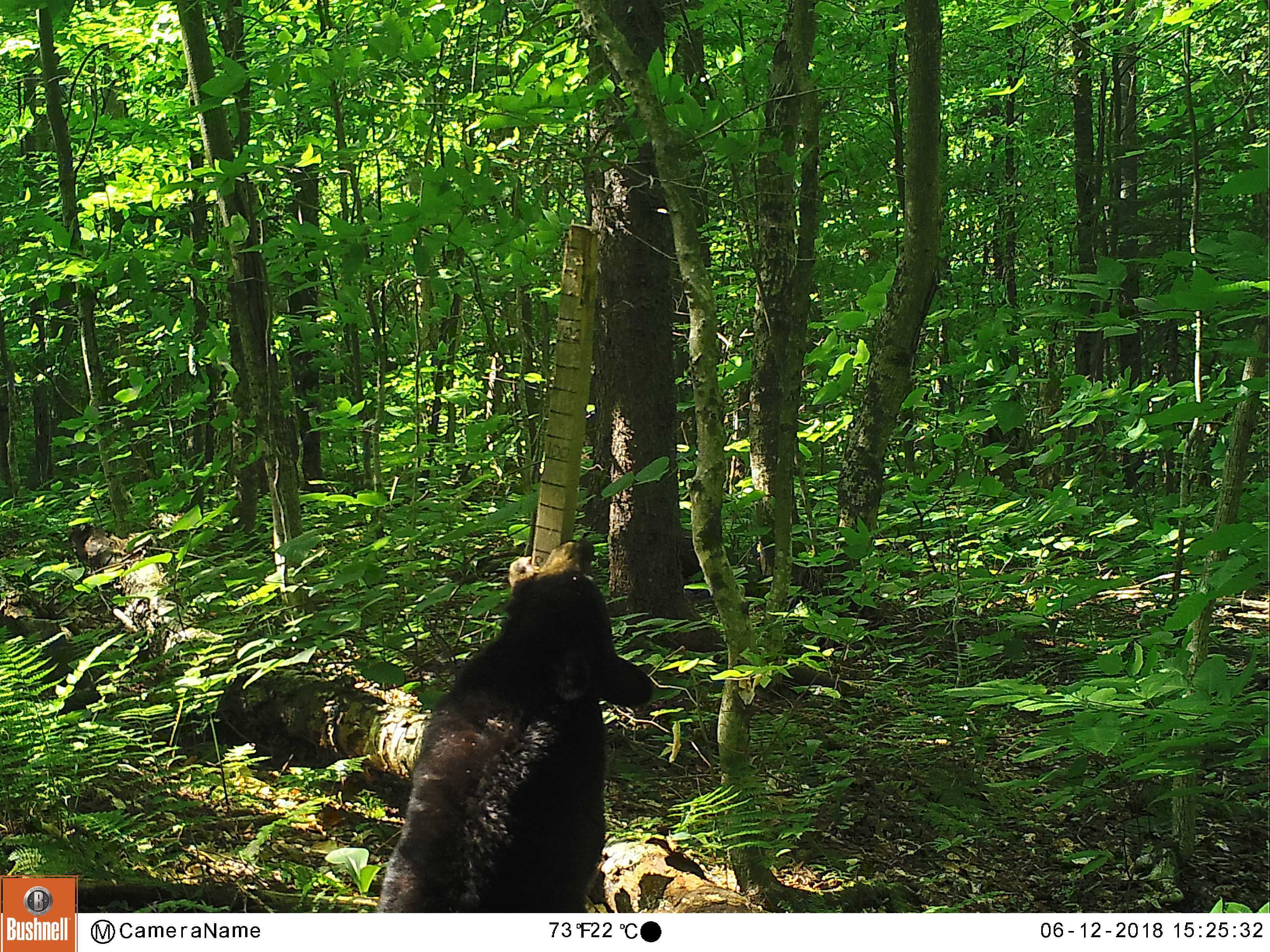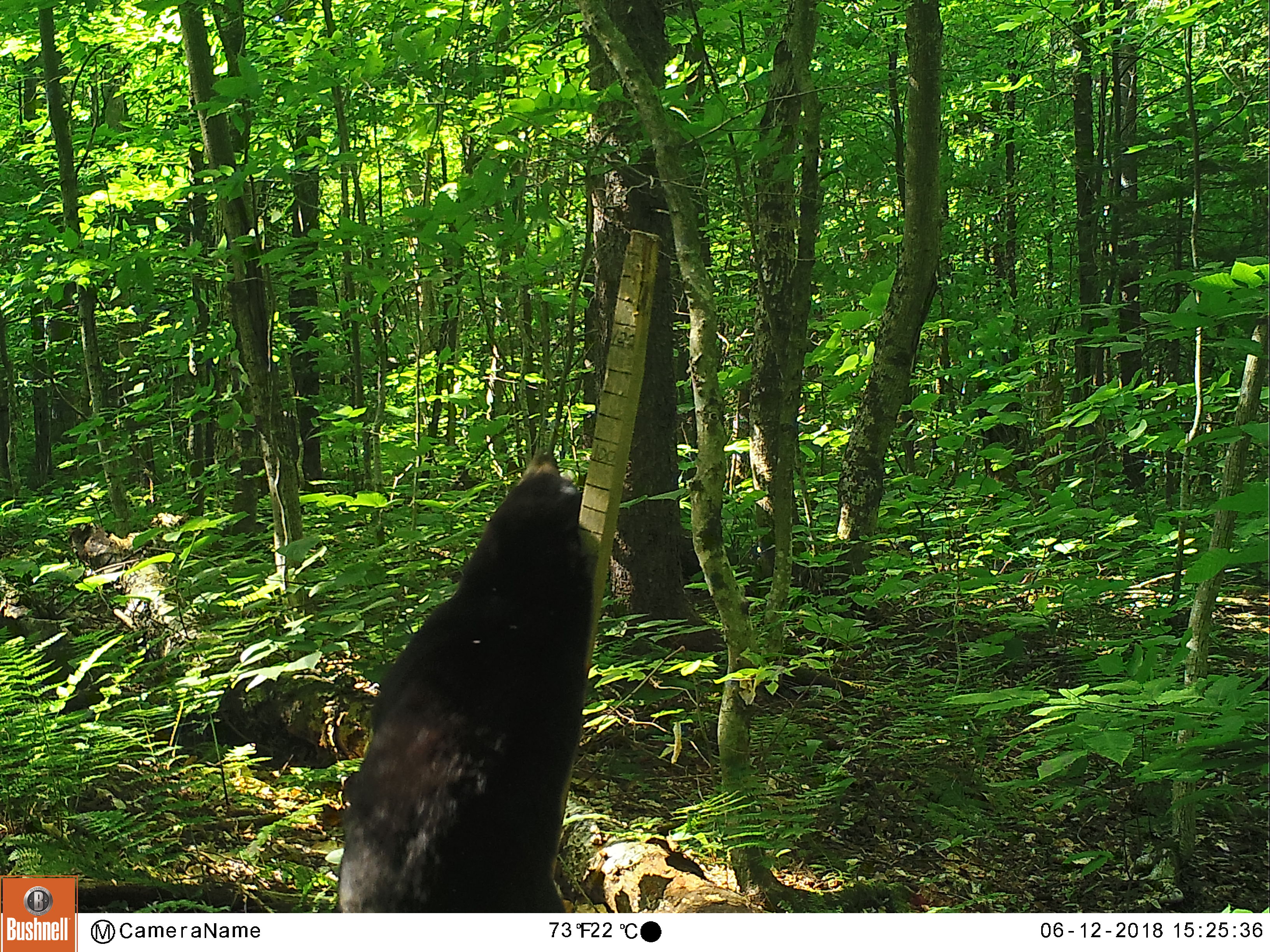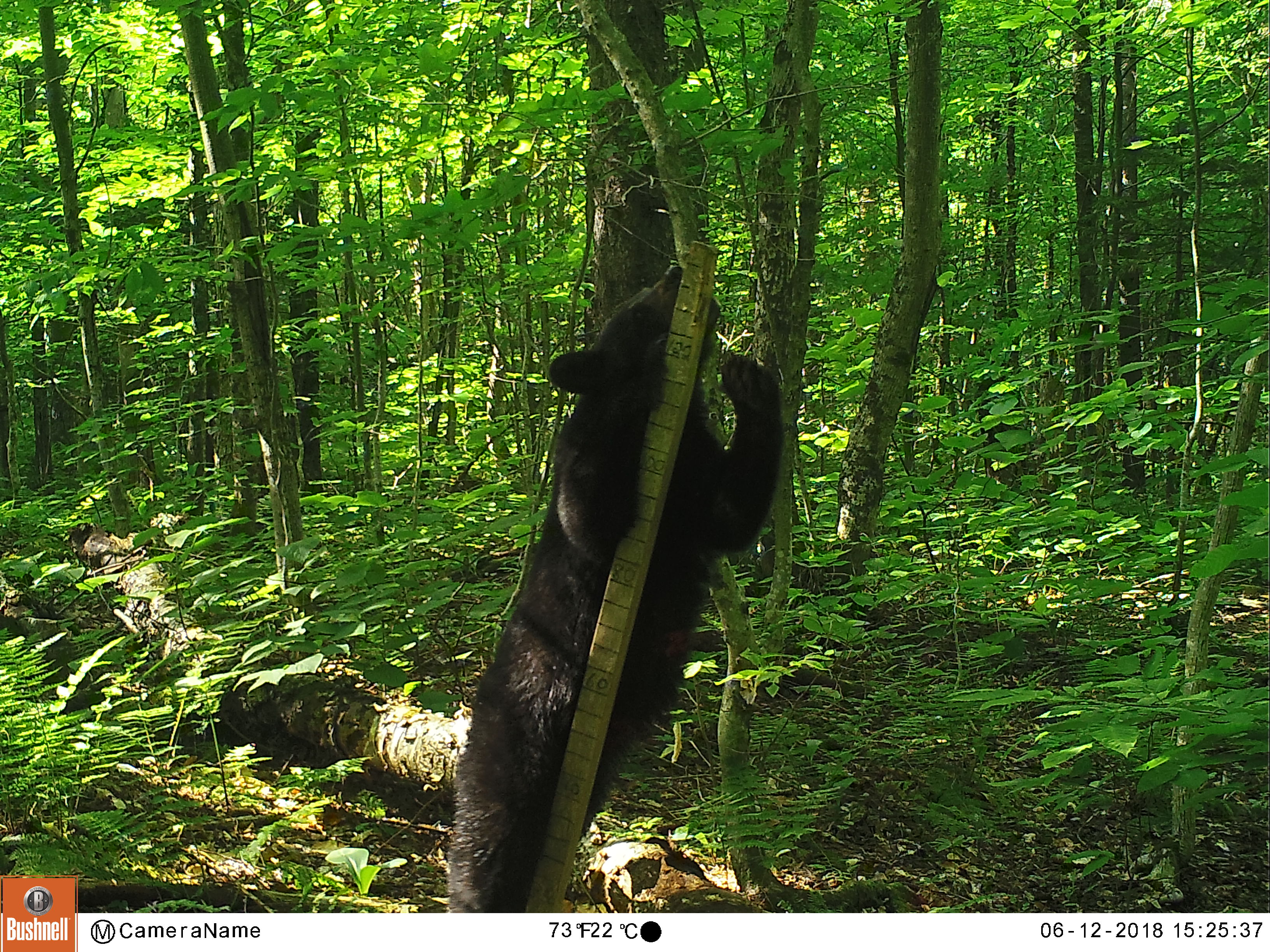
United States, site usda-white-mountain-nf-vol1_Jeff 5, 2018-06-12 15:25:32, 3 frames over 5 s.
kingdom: Animalia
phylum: Chordata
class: Mammalia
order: Carnivora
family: Ursidae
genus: Ursus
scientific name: Ursus americanus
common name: black bear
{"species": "black bear (Ursus americanus)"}